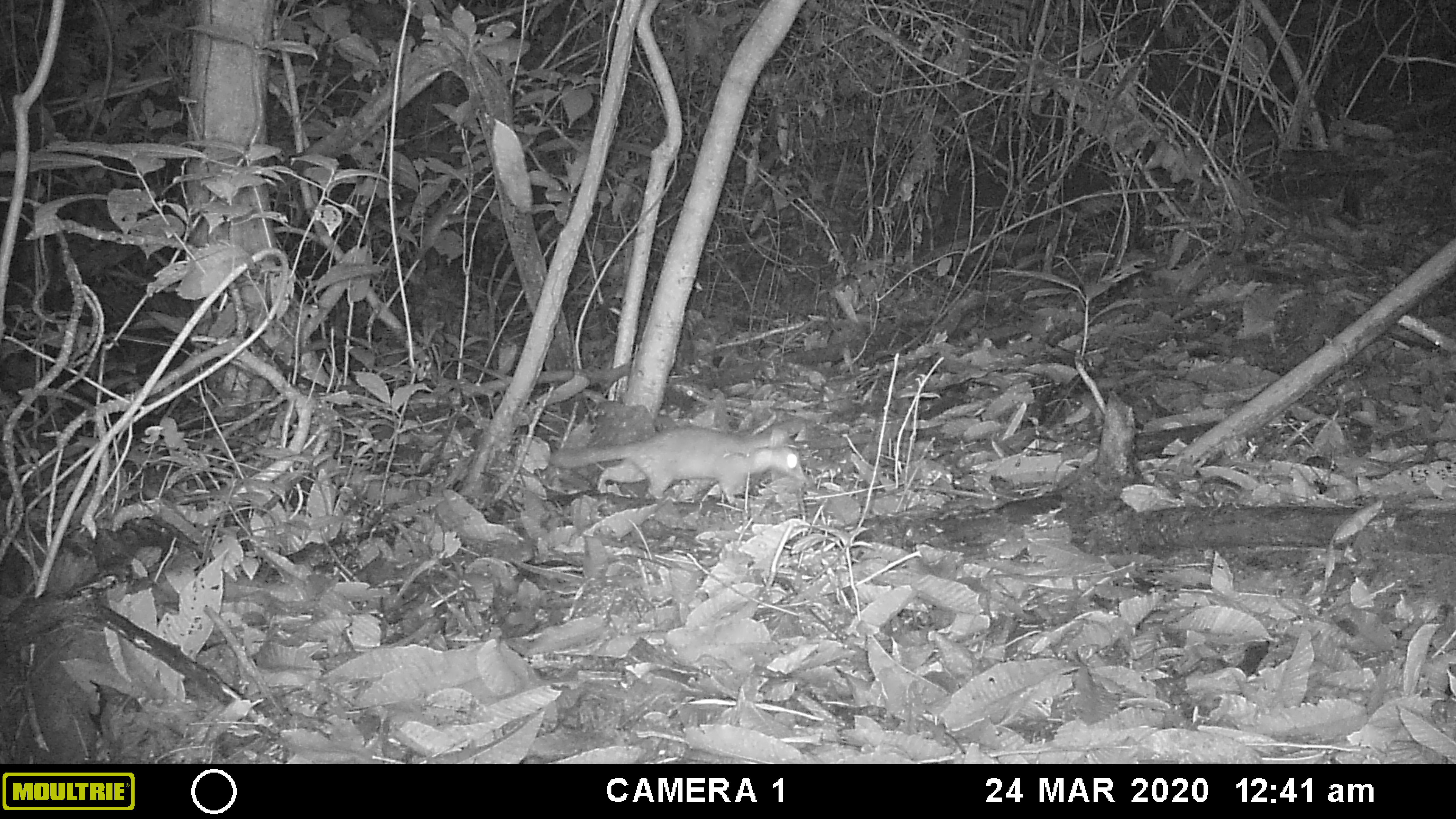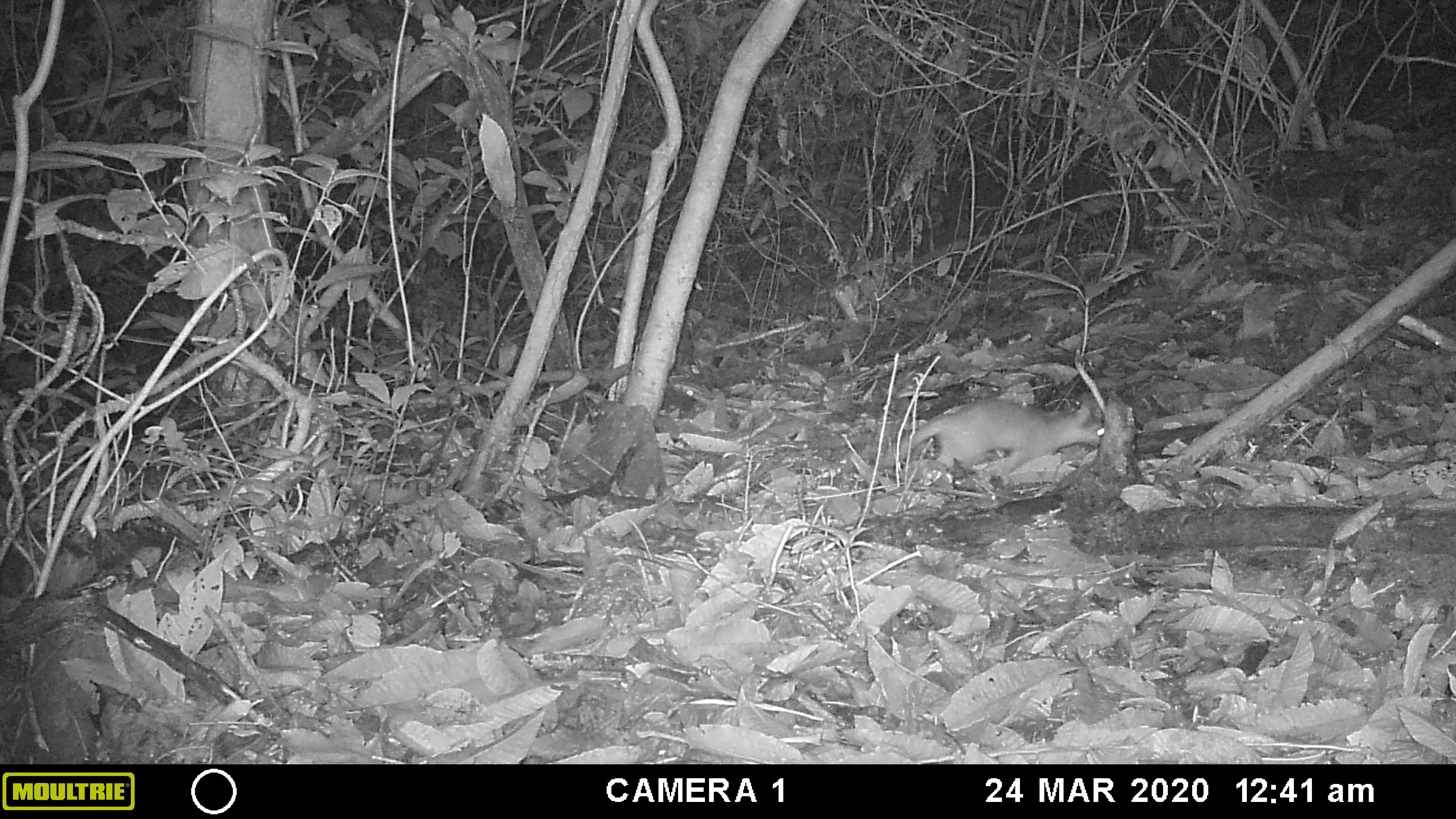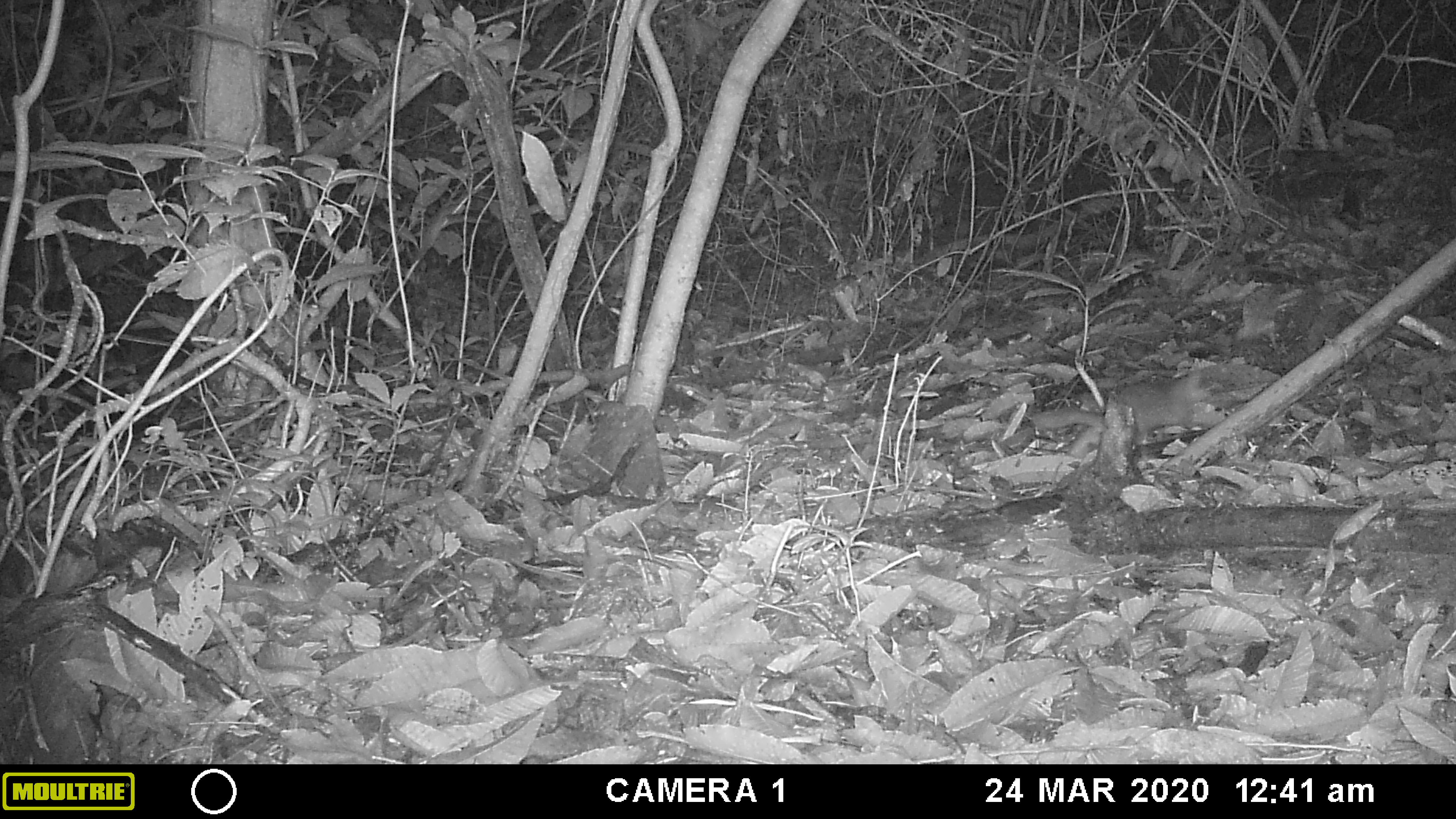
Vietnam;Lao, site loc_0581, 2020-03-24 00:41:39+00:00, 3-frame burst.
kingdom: Animalia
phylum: Chordata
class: Mammalia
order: Carnivora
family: Mustelidae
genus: Melogale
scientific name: Melogale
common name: ferret badger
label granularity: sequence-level